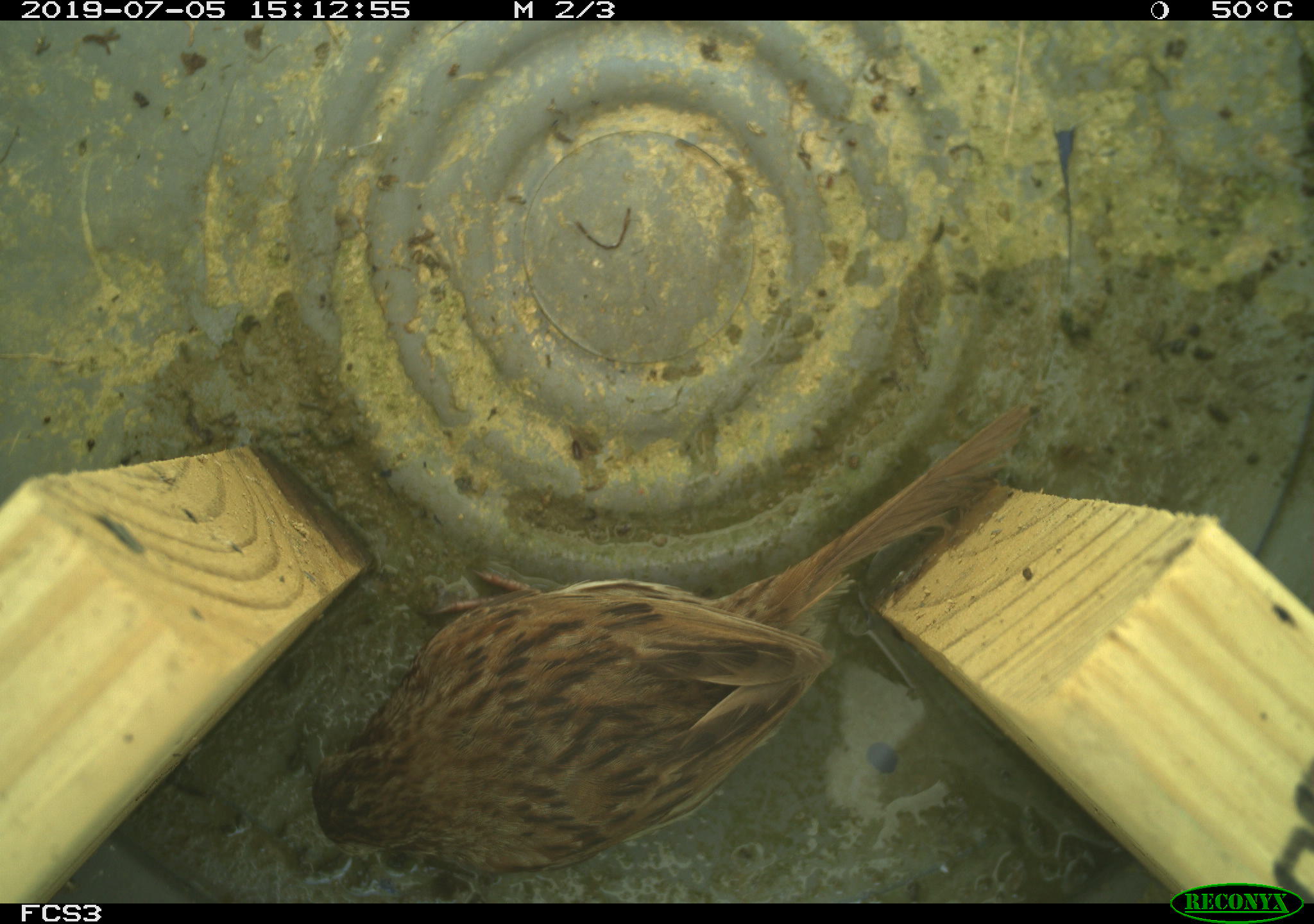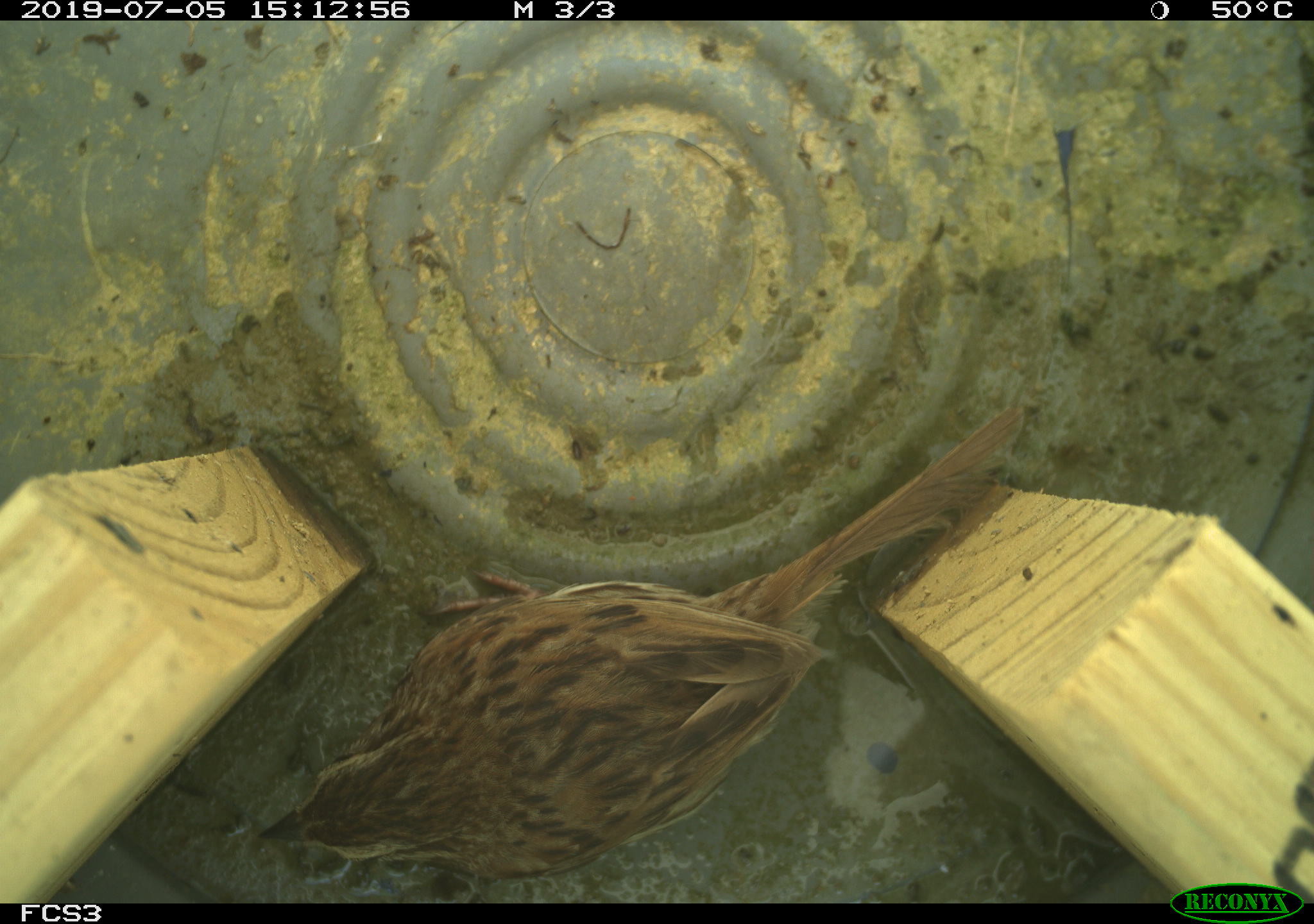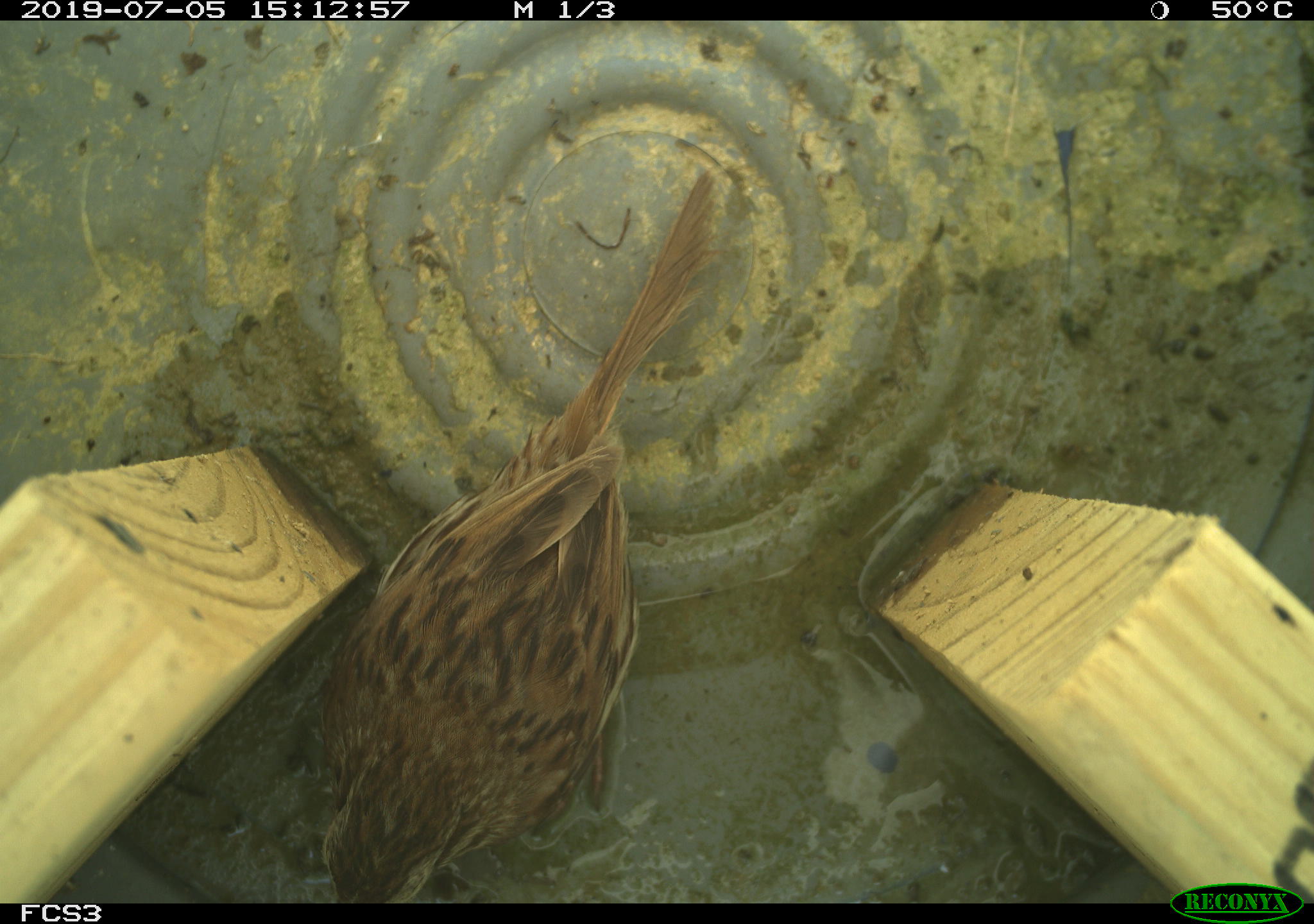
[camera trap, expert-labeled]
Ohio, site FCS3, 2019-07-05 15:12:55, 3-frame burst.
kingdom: Animalia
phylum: Chordata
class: Aves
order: Passeriformes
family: Passerellidae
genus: Melospiza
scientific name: Melospiza melodia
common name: song sparrow